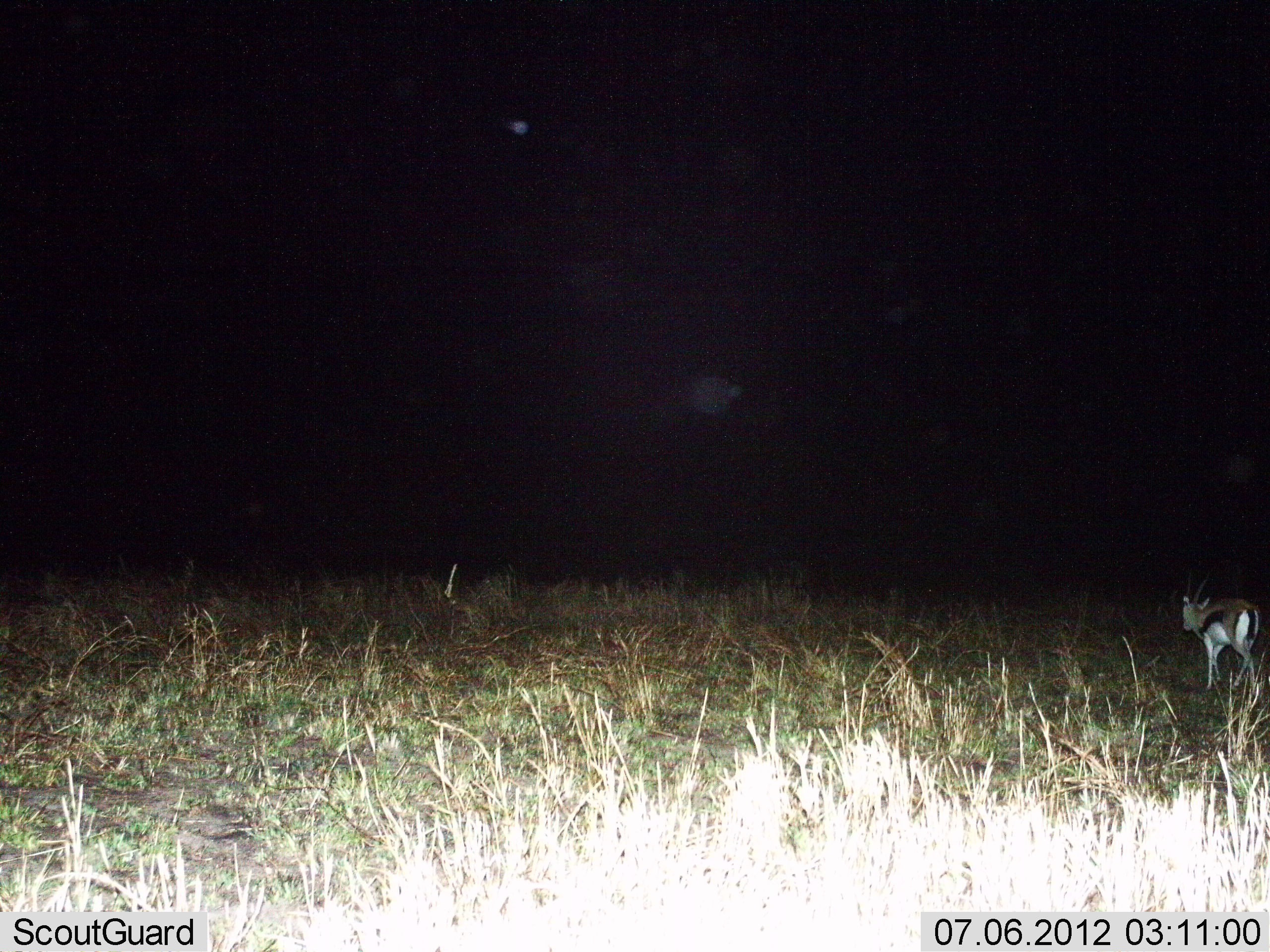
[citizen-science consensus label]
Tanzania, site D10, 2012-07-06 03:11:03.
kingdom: Animalia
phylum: Chordata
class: Mammalia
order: Artiodactyla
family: Bovidae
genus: Eudorcas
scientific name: Eudorcas thomsonii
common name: thomson's gazelle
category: gazellethomsons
Gazellethomsons (thomson's gazelle) (Eudorcas thomsonii), count 1. Behavior (volunteer vote fractions): standing 10%, resting 0%, moving 90%, interacting 0%. Young present (vote fraction): 0%. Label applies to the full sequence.